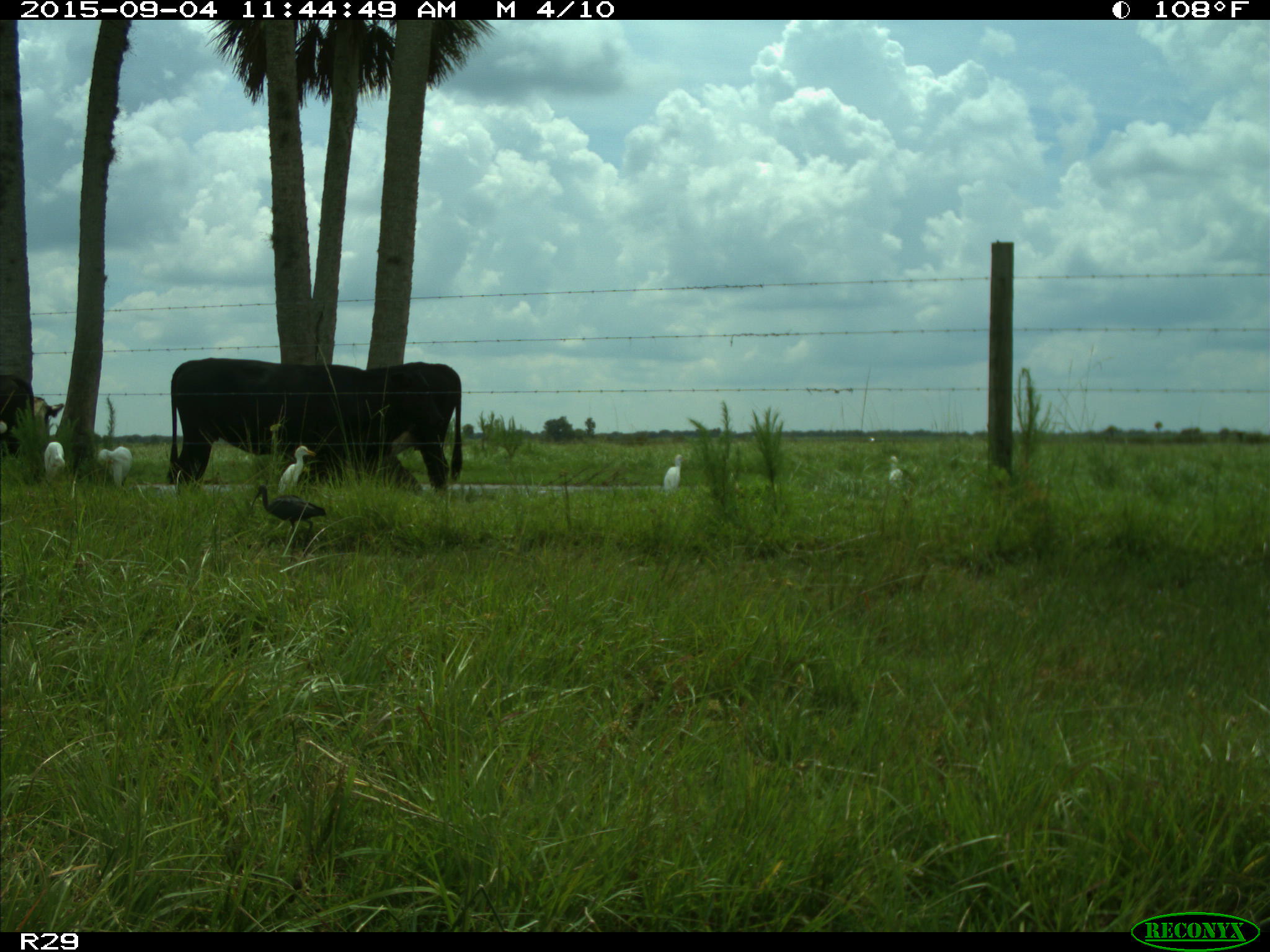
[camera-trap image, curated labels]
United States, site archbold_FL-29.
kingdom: Animalia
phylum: Chordata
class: Mammalia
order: Artiodactyla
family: Bovidae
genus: Bos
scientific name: Bos taurus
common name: domestic cow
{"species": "Bos taurus (domestic cow)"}